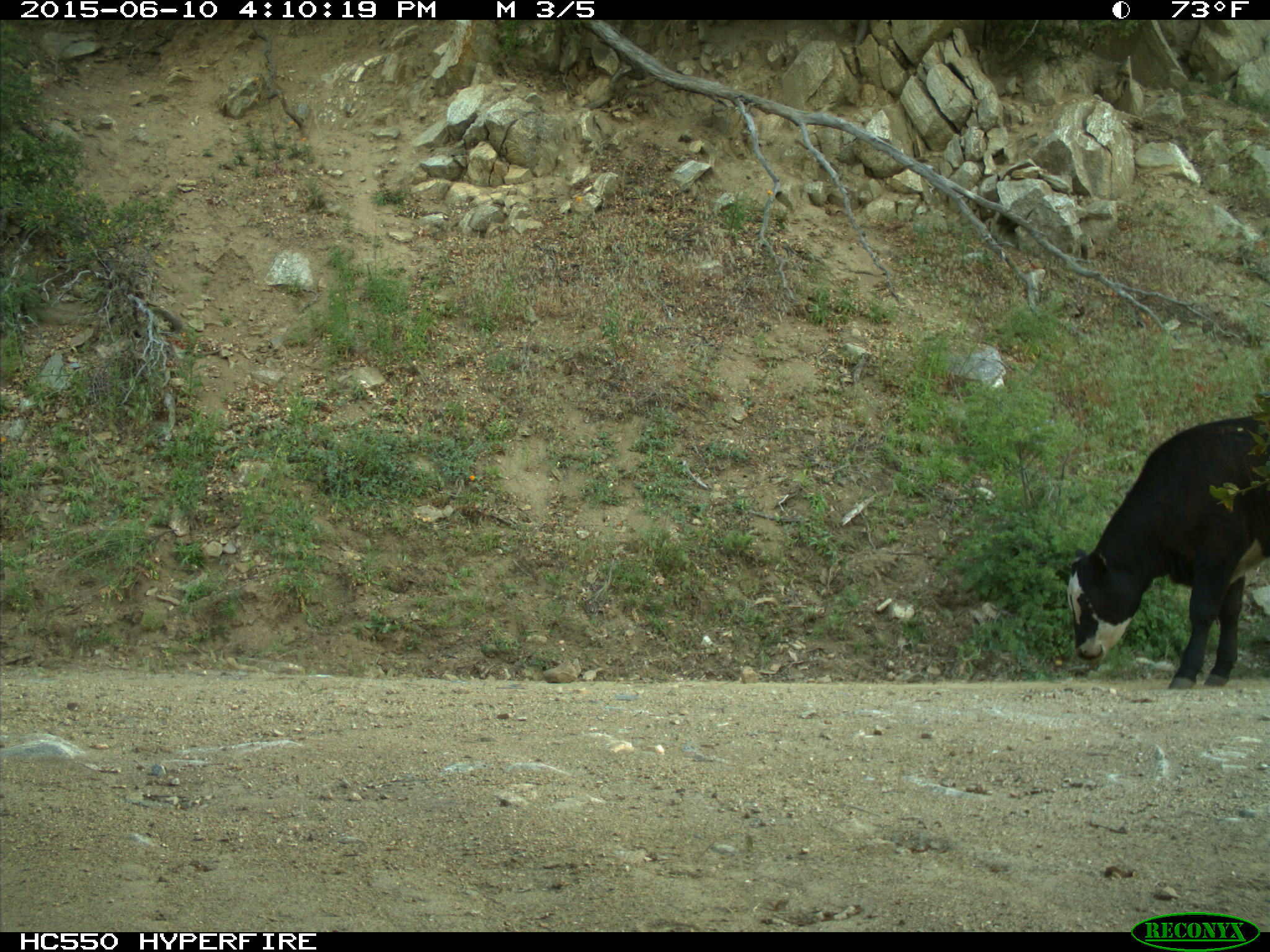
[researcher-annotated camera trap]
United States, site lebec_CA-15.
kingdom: Animalia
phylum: Chordata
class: Mammalia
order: Artiodactyla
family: Bovidae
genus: Bos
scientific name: Bos taurus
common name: domestic cow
Bos taurus (domestic cow).